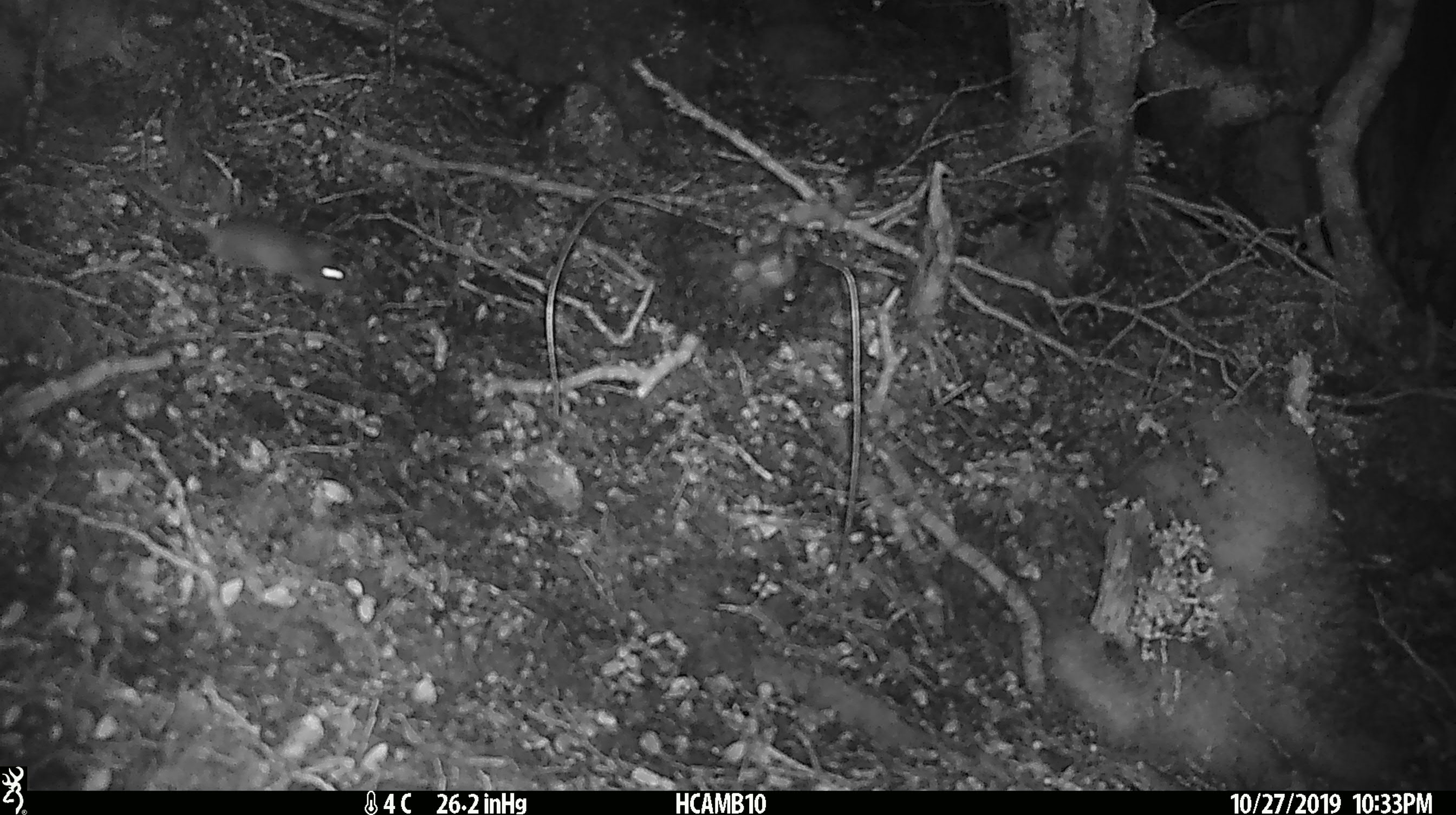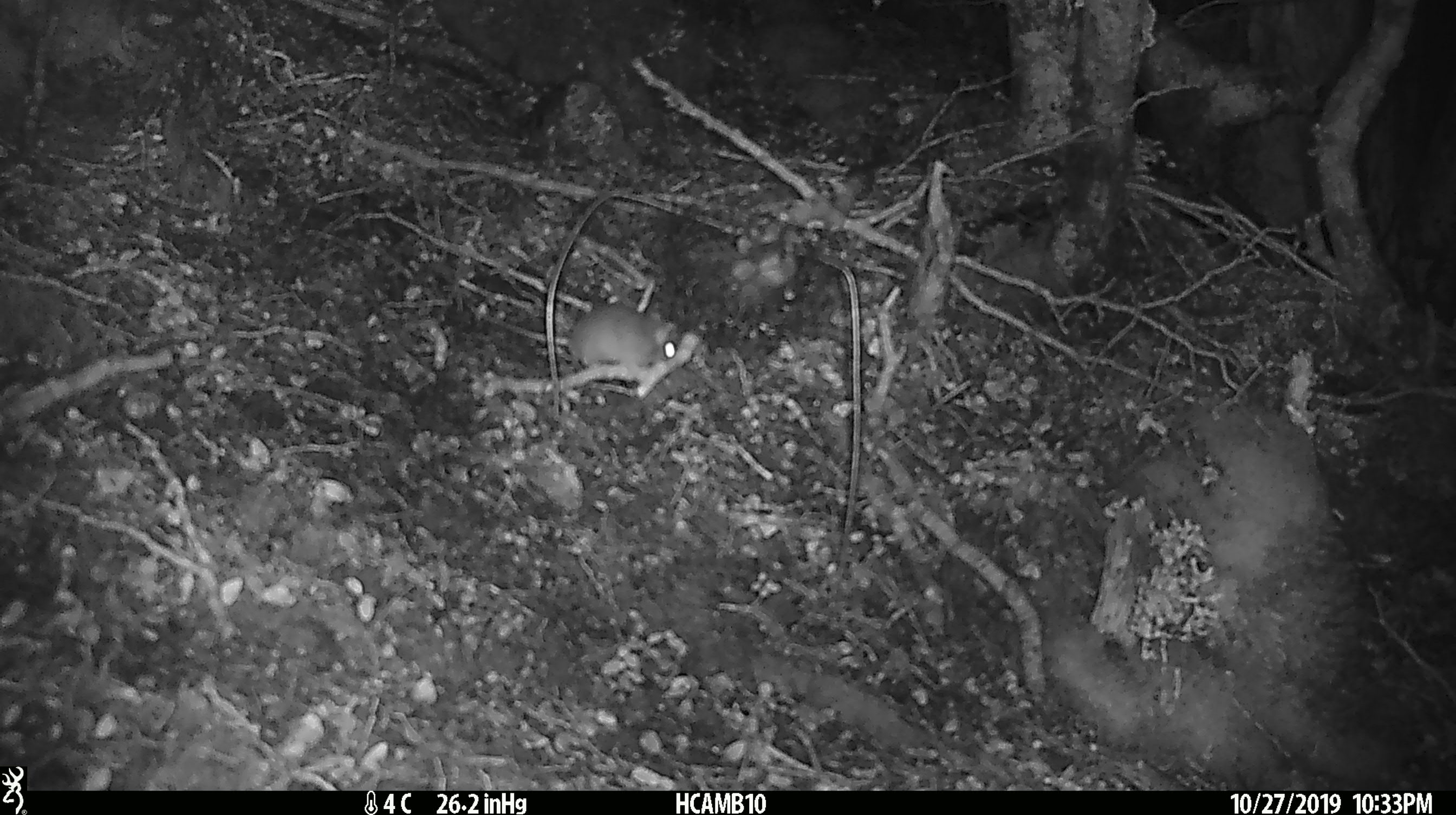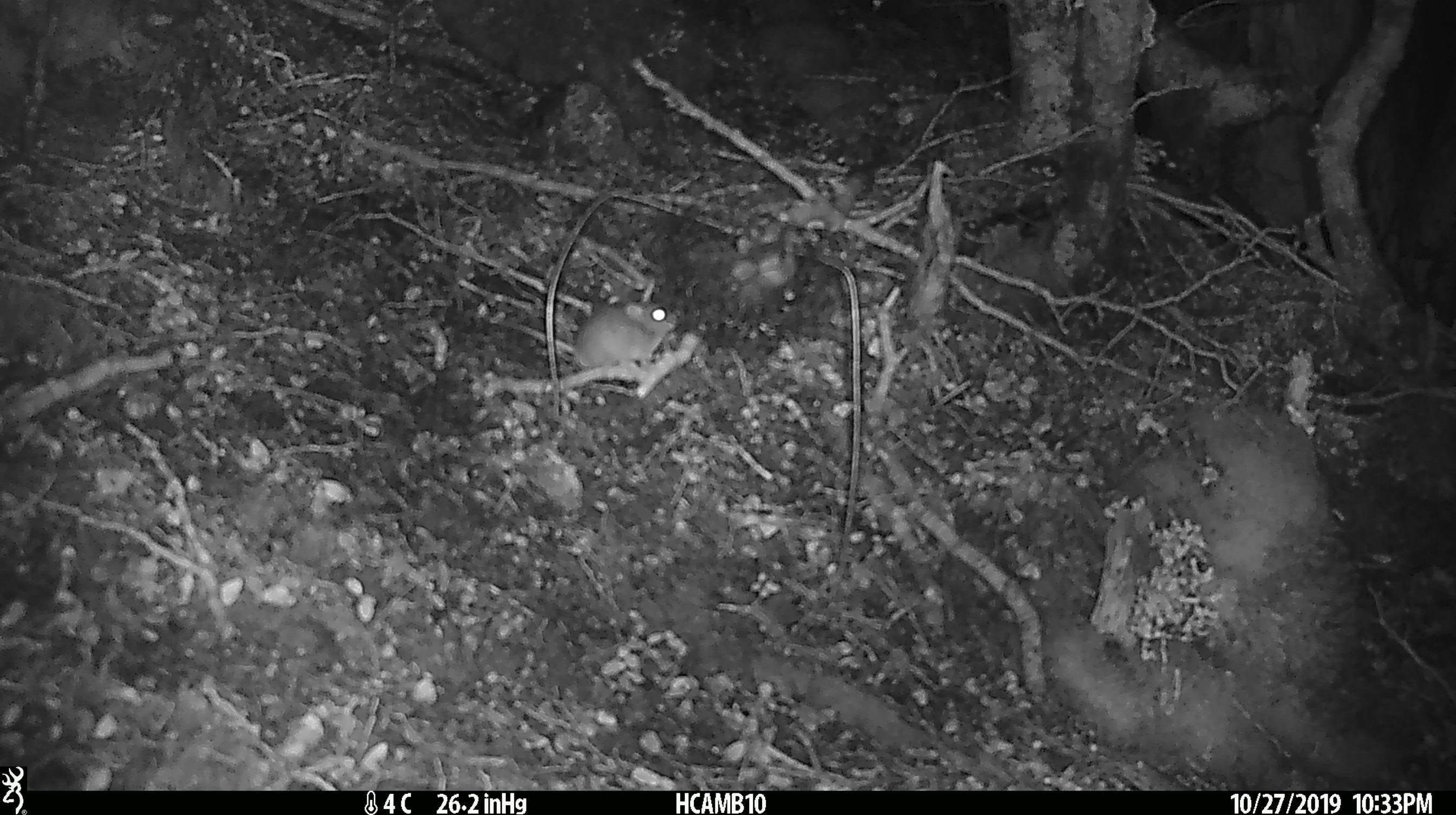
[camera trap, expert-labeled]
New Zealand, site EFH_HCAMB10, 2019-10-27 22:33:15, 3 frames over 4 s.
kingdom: Animalia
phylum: Chordata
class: Mammalia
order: Rodentia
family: Muridae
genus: Mus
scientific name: Mus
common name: mouse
Mouse (Mus).